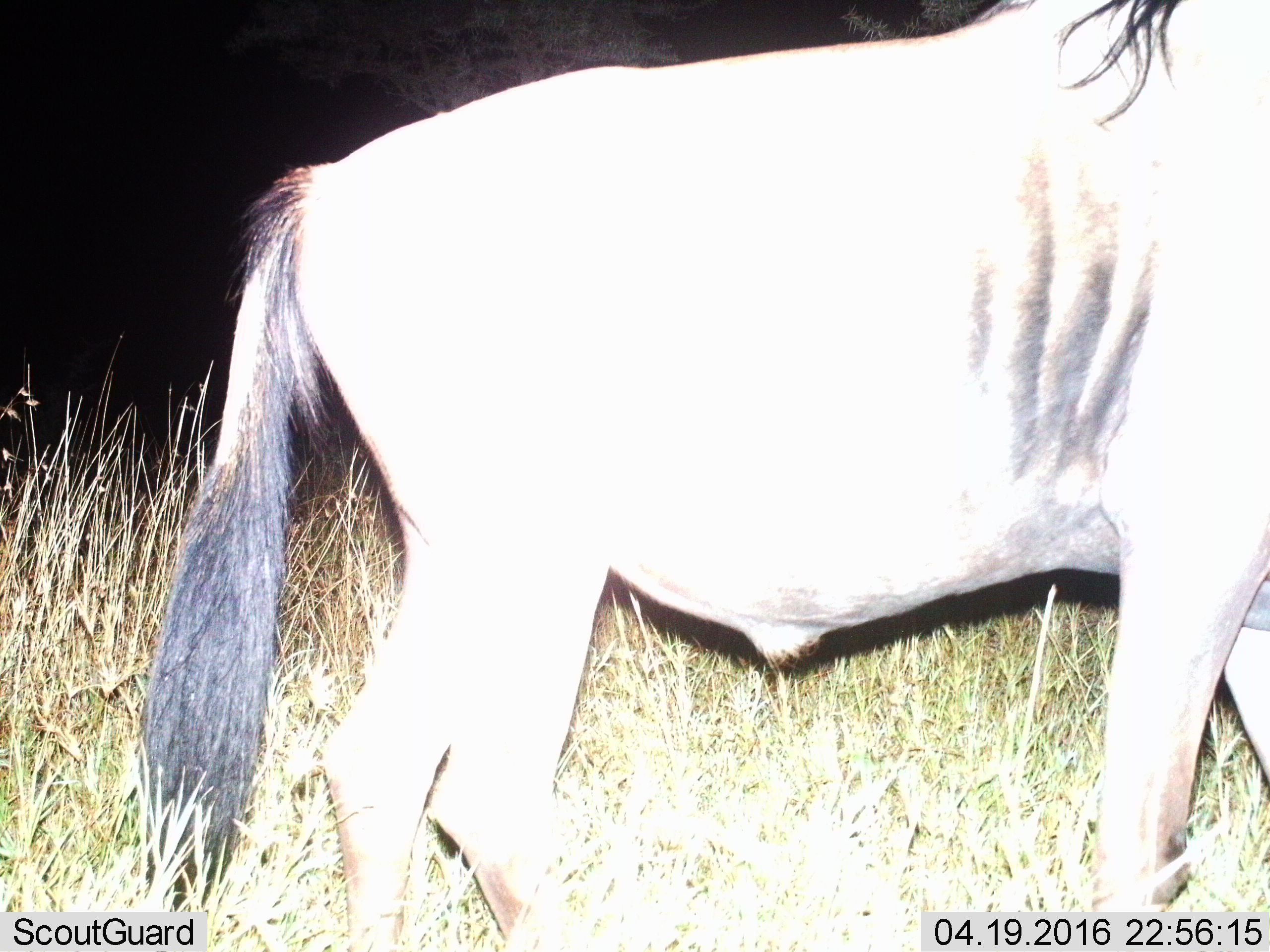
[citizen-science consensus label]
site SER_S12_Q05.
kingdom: Animalia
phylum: Chordata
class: Mammalia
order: Artiodactyla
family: Bovidae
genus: Connochaetes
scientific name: Connochaetes taurinus taurinus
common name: blue wildebeest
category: wildebeestblue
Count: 1.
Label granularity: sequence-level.